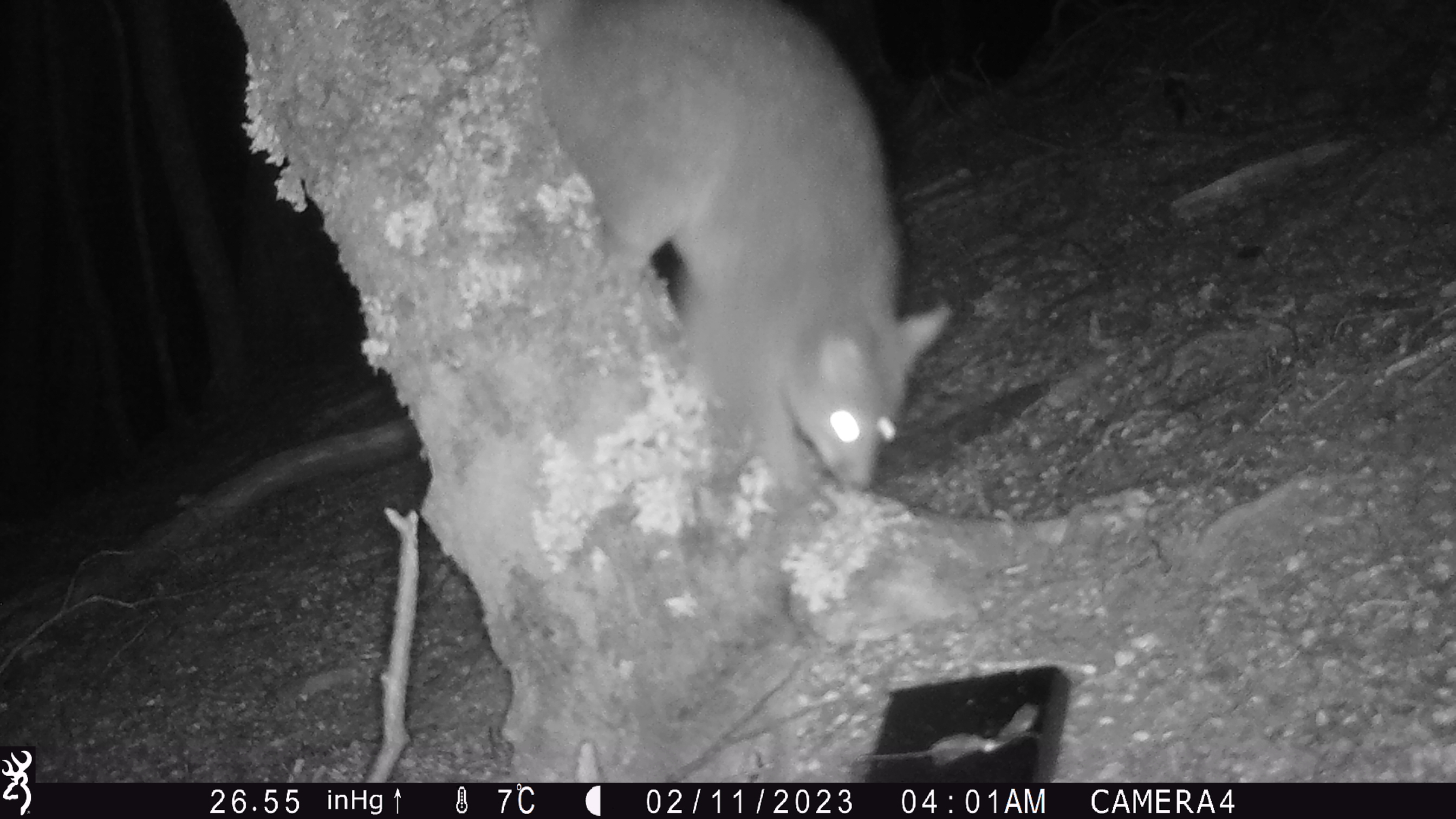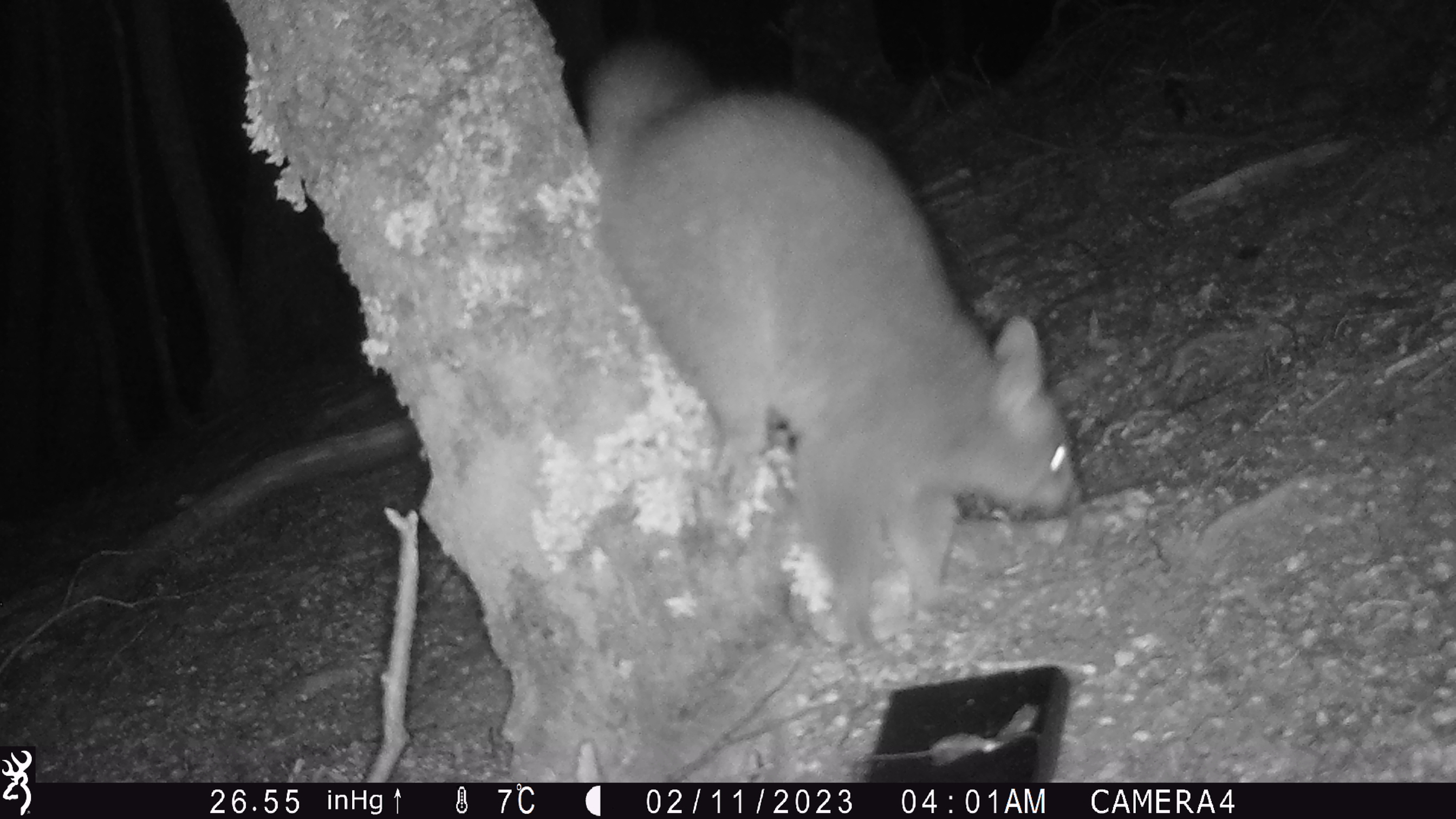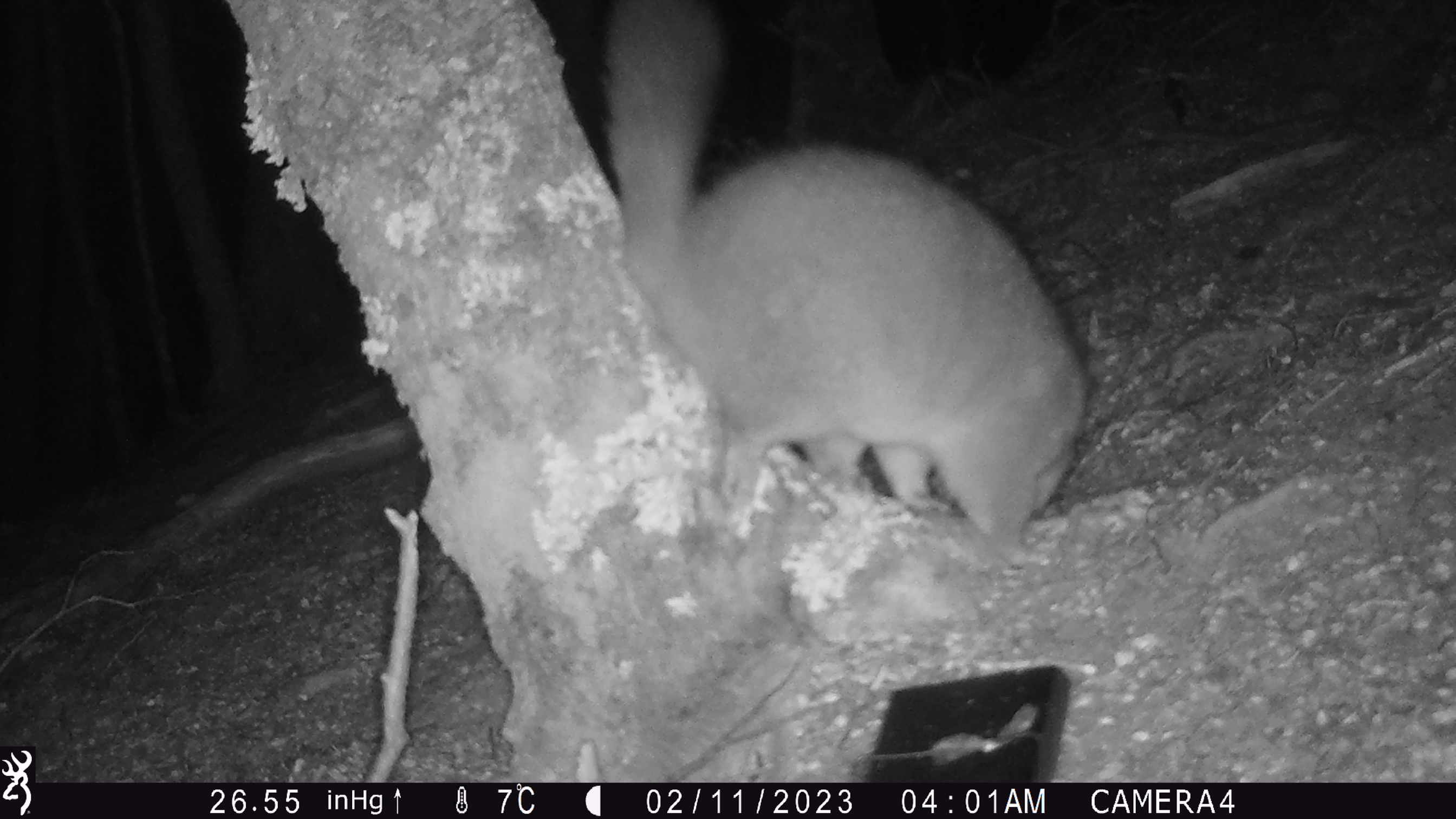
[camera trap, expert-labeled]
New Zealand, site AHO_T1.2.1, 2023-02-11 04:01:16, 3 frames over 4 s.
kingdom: Animalia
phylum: Chordata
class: Mammalia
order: Carnivora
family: Mustelidae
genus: Mustela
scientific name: Mustela erminea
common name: stoat